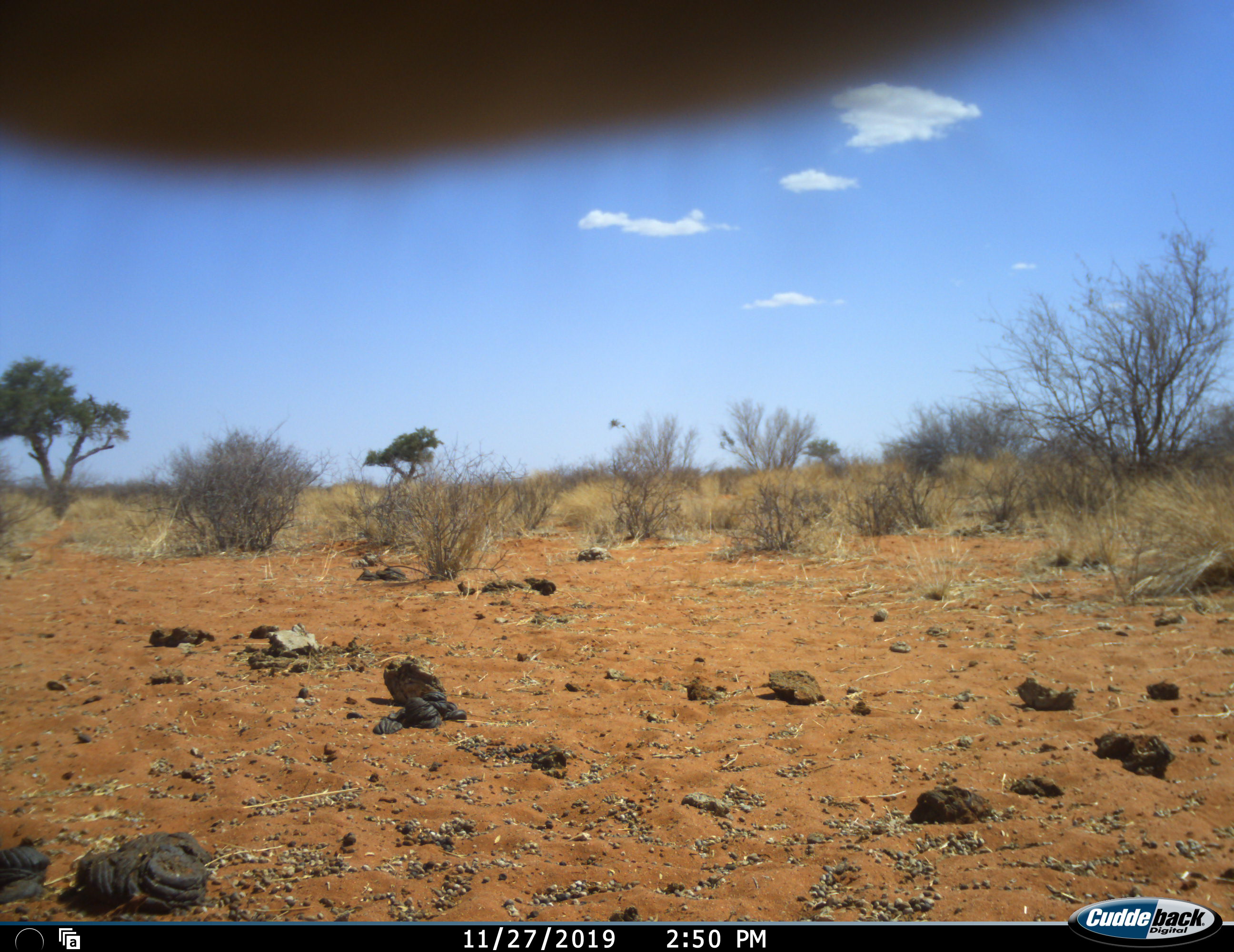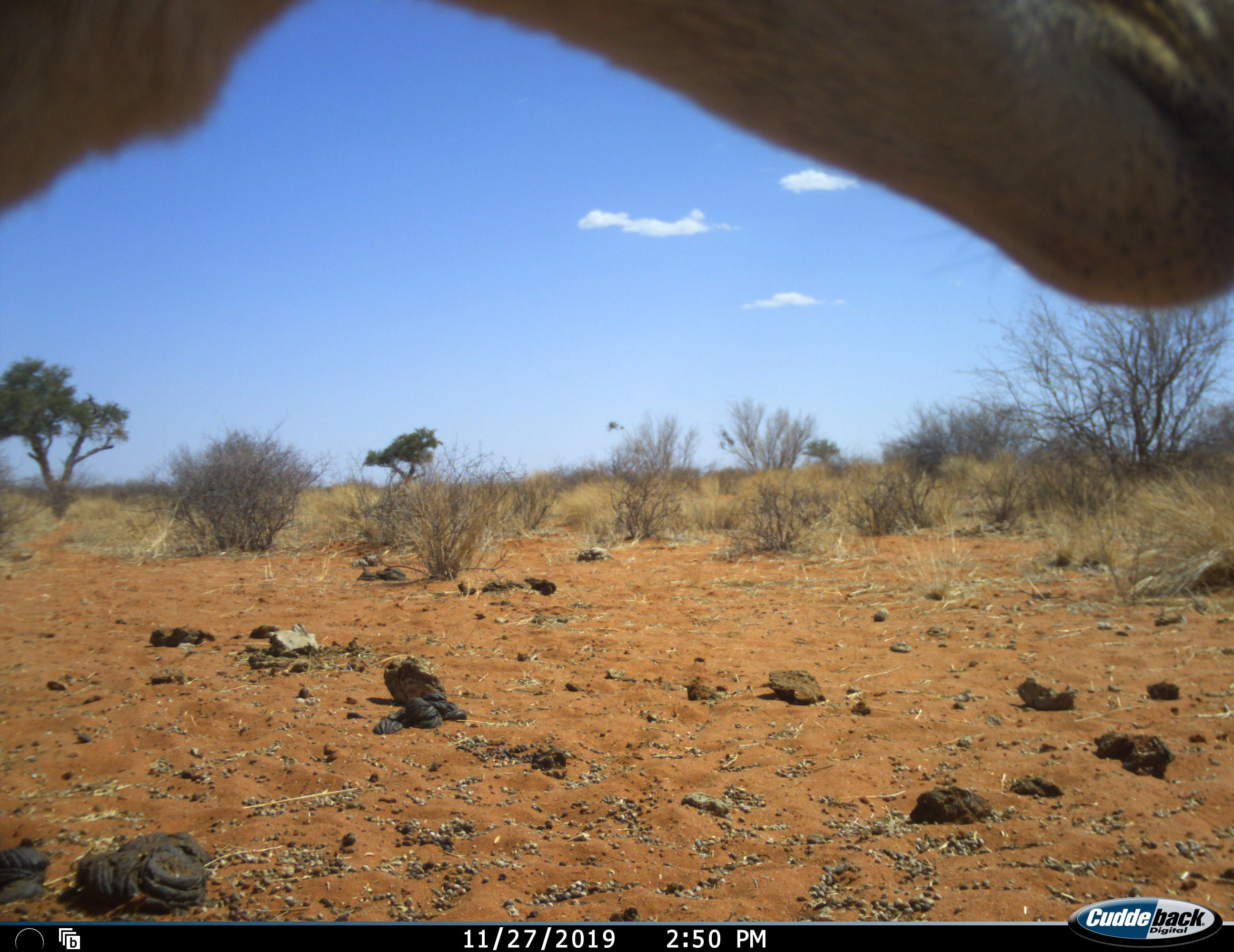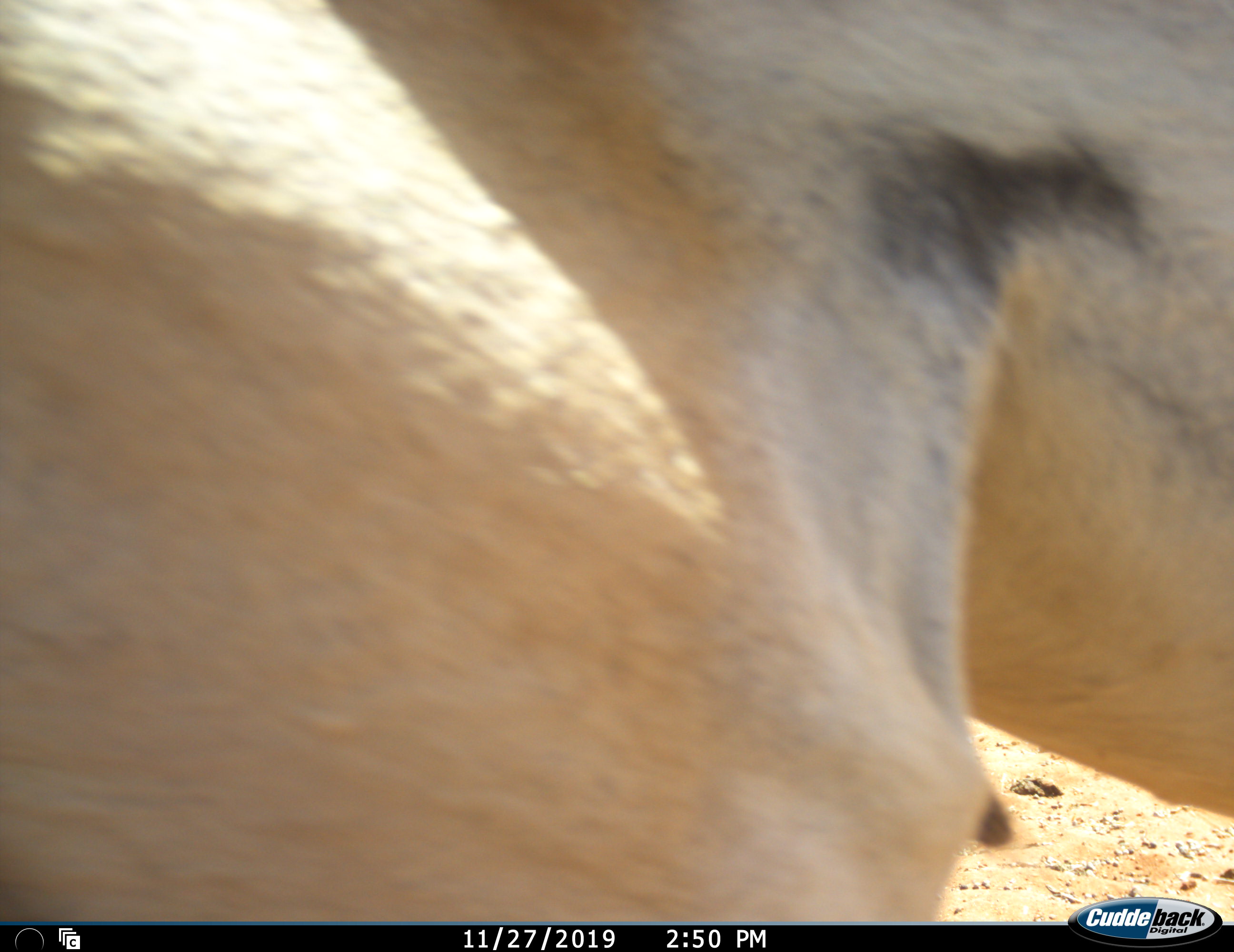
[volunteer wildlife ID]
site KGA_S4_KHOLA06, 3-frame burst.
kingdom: Animalia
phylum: Chordata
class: Mammalia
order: Artiodactyla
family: Bovidae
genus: Antidorcas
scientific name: Antidorcas marsupialis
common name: springbok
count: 1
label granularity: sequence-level